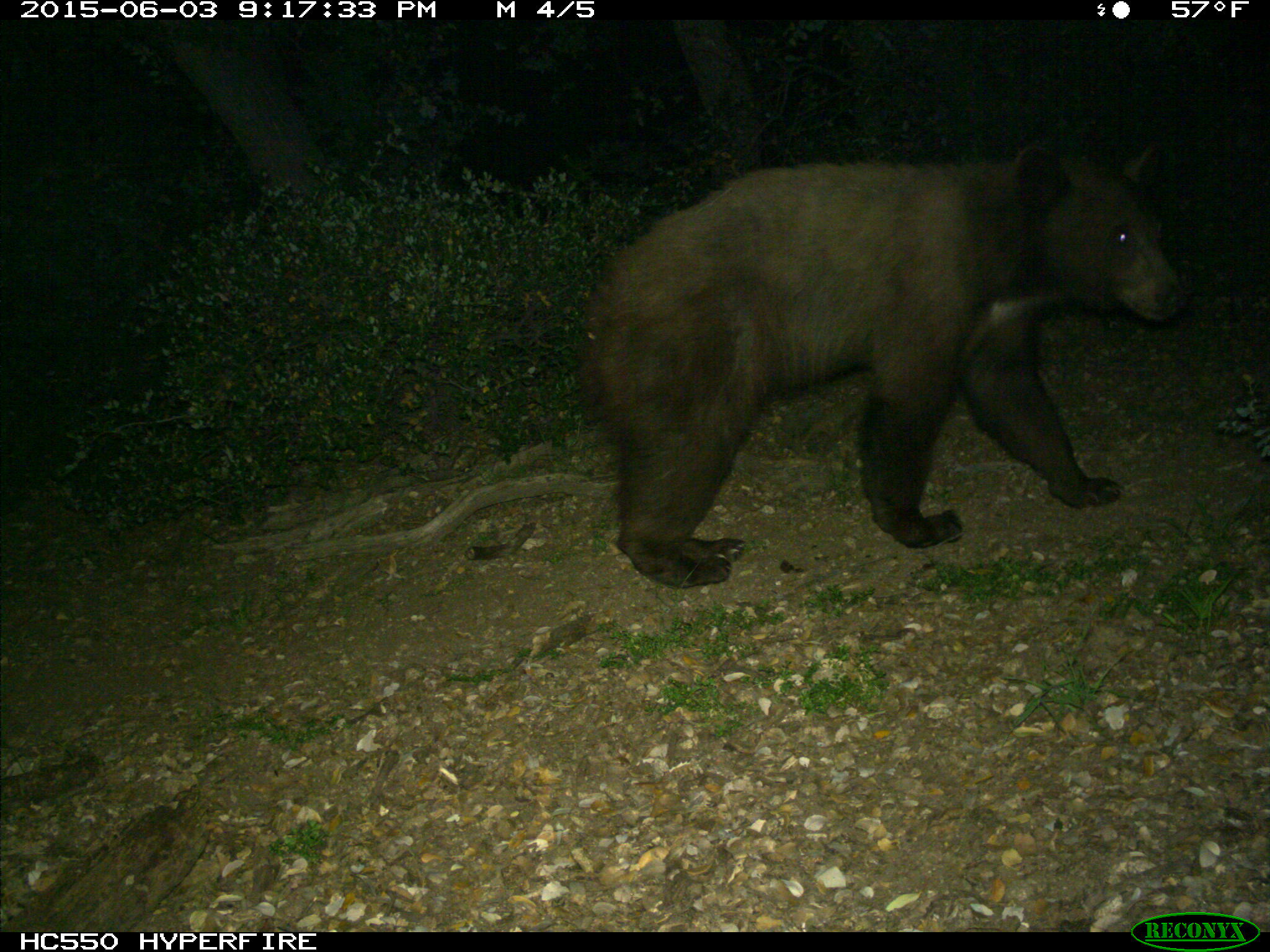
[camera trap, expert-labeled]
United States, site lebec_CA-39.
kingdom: Animalia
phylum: Chordata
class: Mammalia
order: Carnivora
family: Ursidae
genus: Ursus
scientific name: Ursus americanus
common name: american black bear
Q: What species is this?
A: Ursus americanus (american black bear).